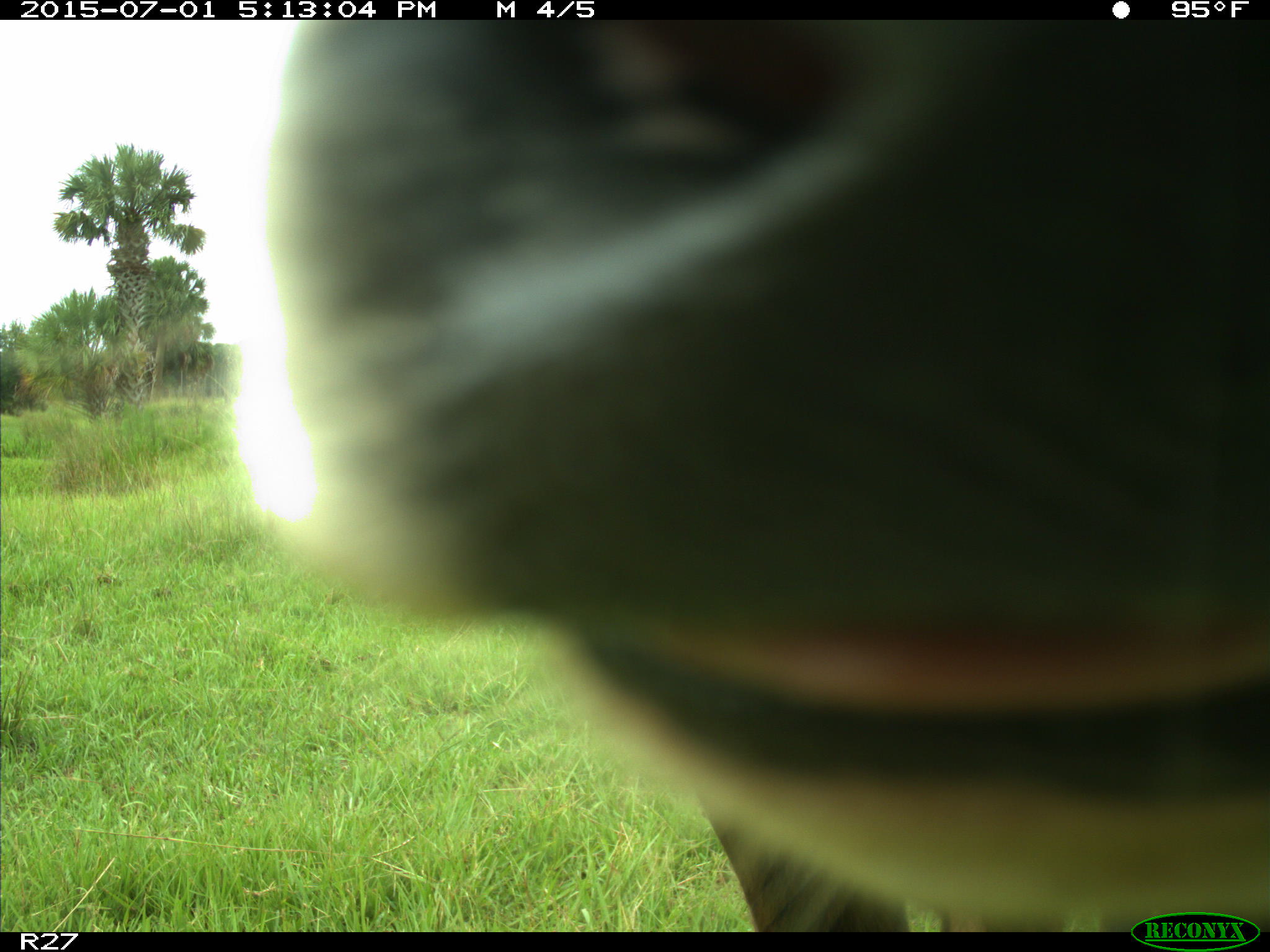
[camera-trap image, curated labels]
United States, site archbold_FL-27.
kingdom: Animalia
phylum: Chordata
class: Mammalia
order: Artiodactyla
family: Bovidae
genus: Bos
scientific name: Bos taurus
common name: domestic cow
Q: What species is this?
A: Bos taurus (domestic cow).